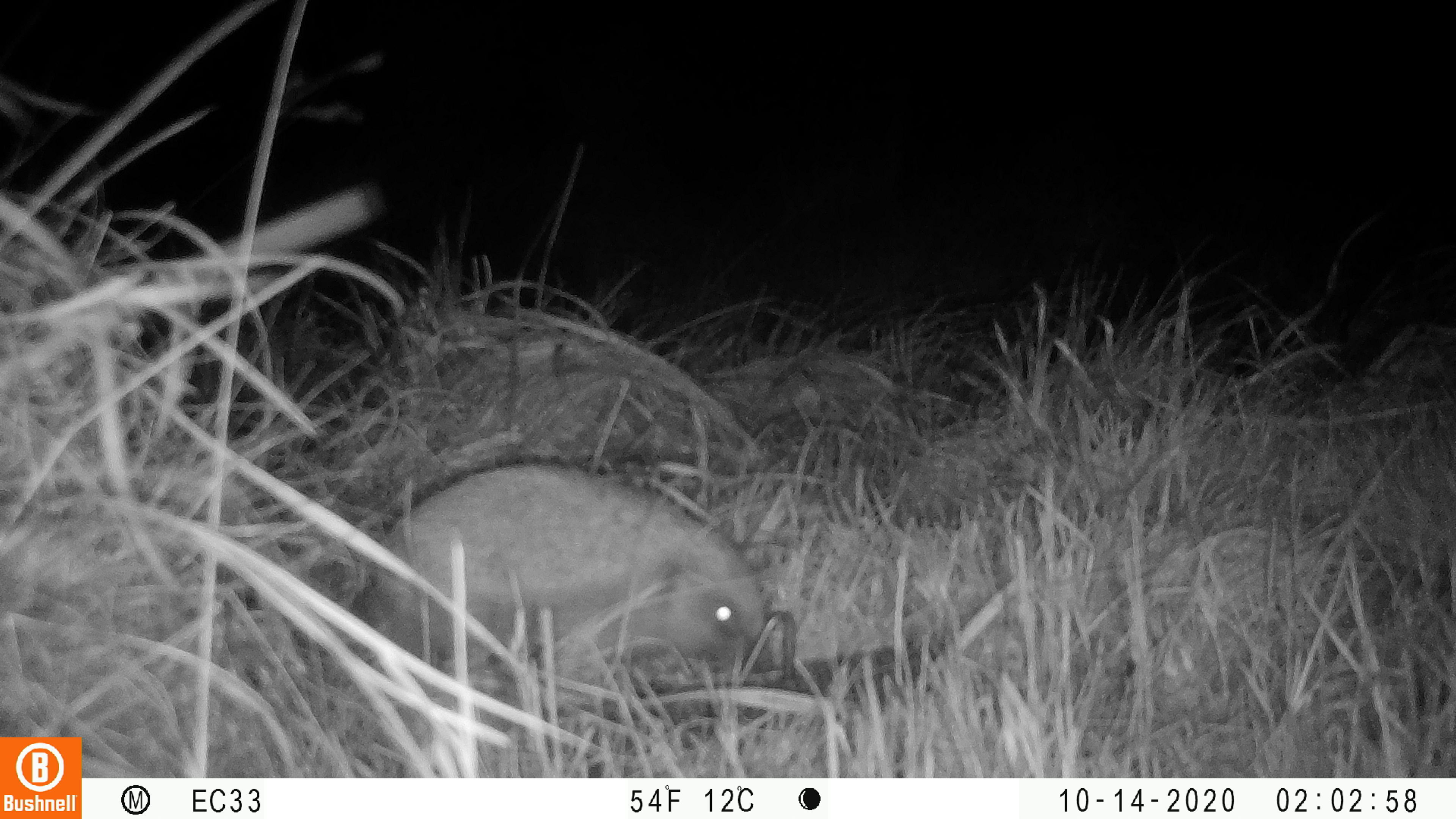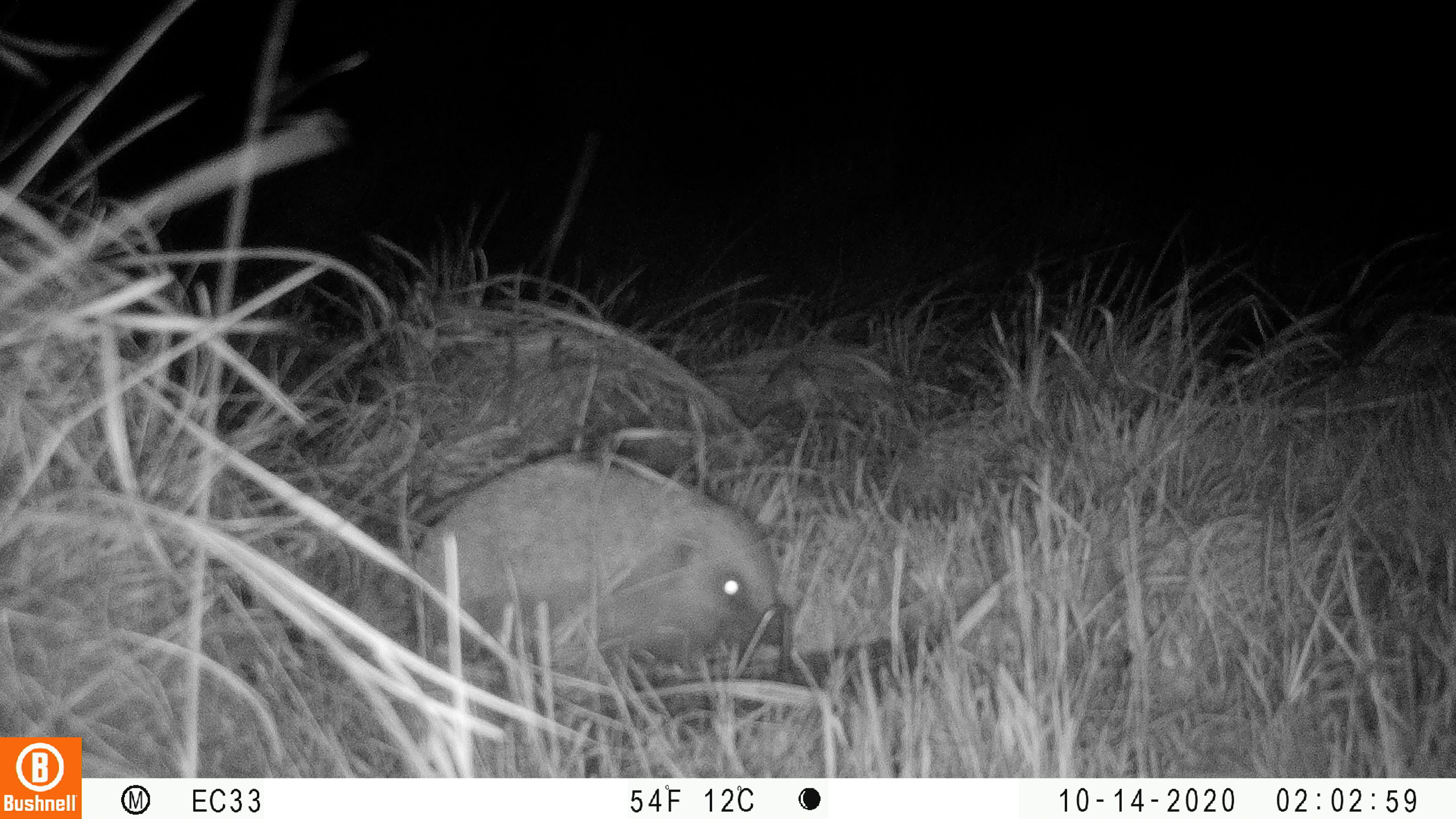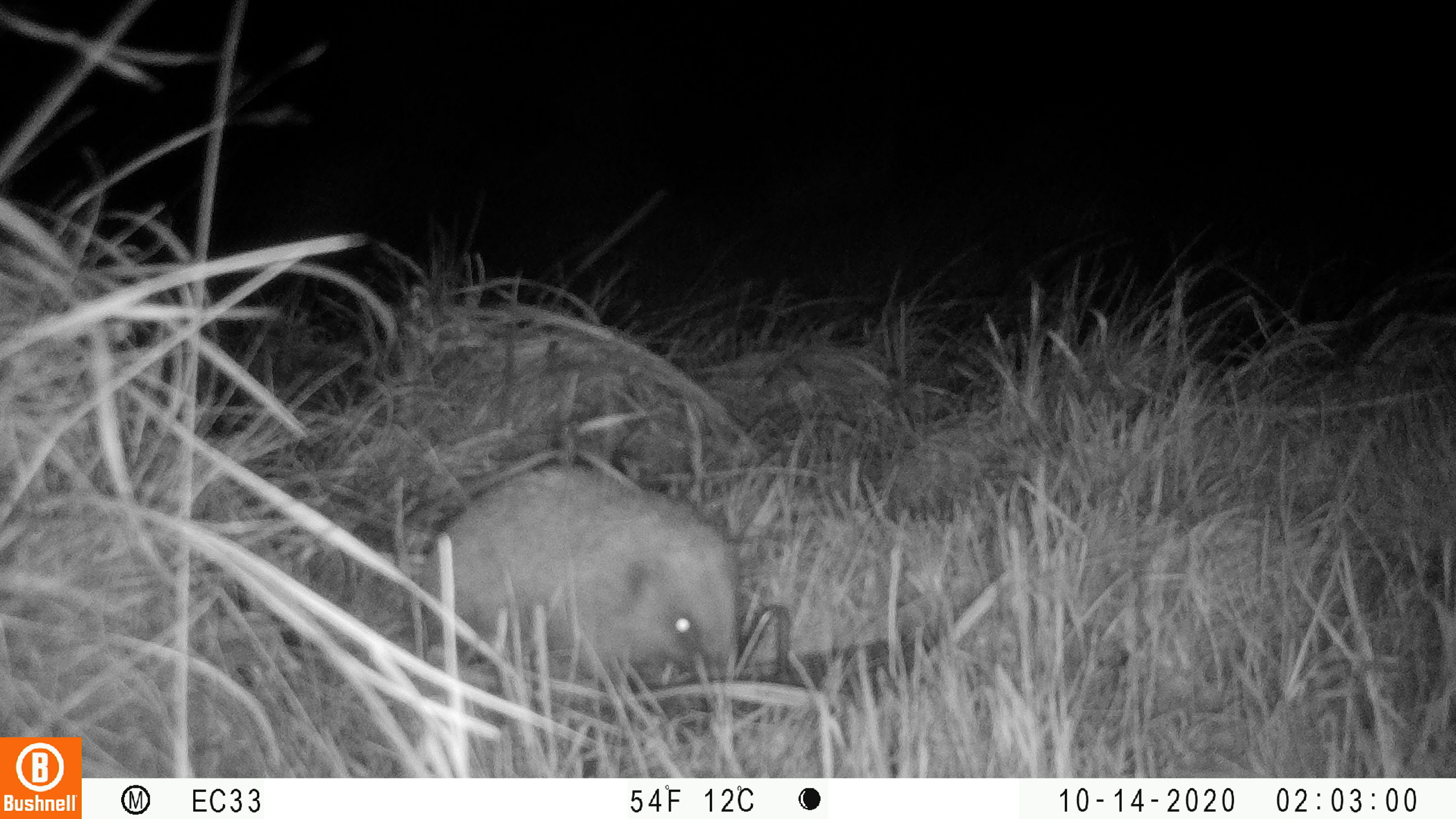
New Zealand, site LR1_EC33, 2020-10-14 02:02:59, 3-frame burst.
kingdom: Animalia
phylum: Chordata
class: Mammalia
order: Eulipotyphla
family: Erinaceidae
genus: Erinaceus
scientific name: Erinaceus europaeus europaeus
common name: european hedgehog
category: hedgehog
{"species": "hedgehog (european hedgehog) (Erinaceus europaeus europaeus)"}